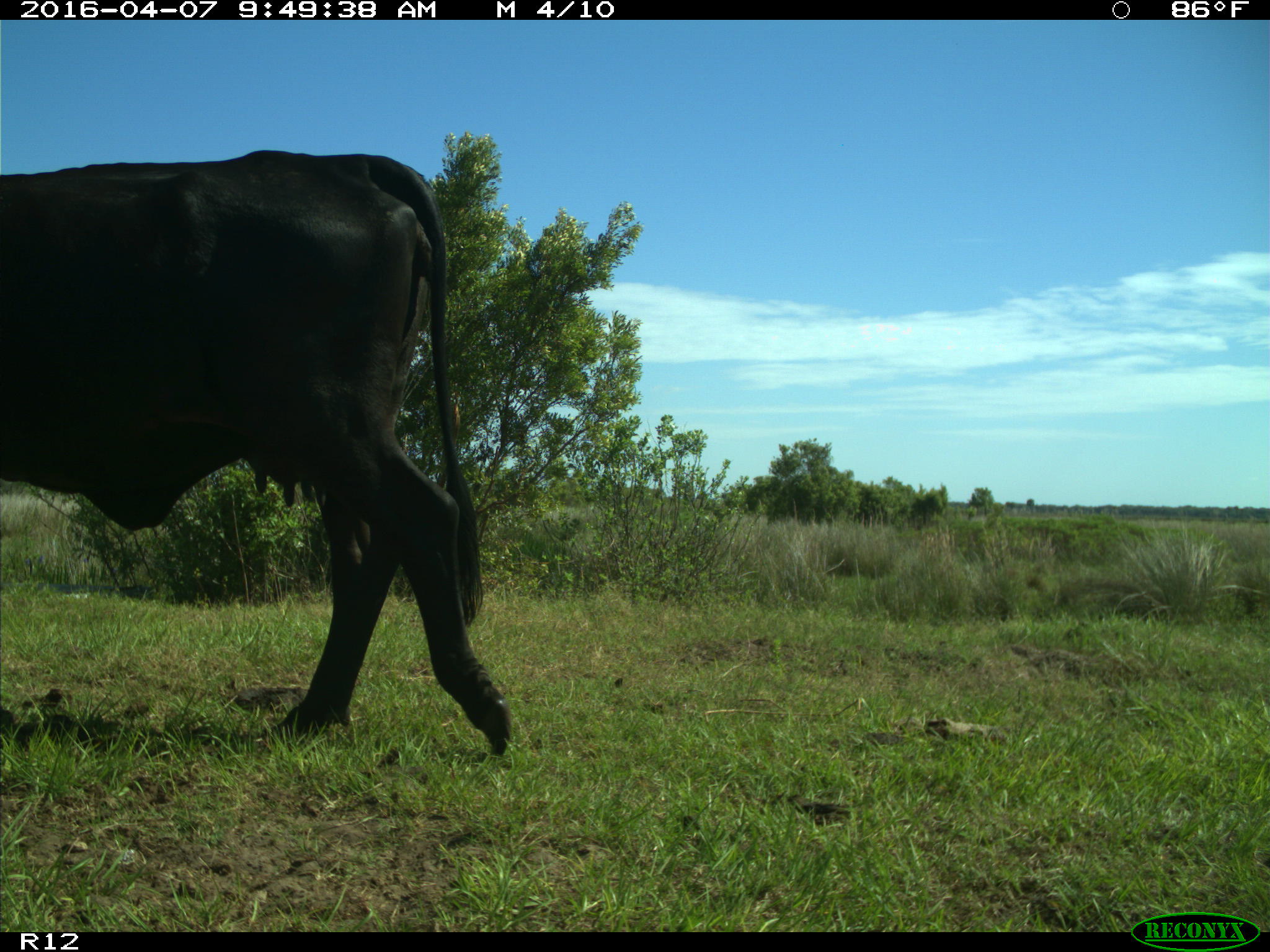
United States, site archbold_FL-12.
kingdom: Animalia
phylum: Chordata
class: Mammalia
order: Artiodactyla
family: Bovidae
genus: Bos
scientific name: Bos taurus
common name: domestic cow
Bos taurus (domestic cow).